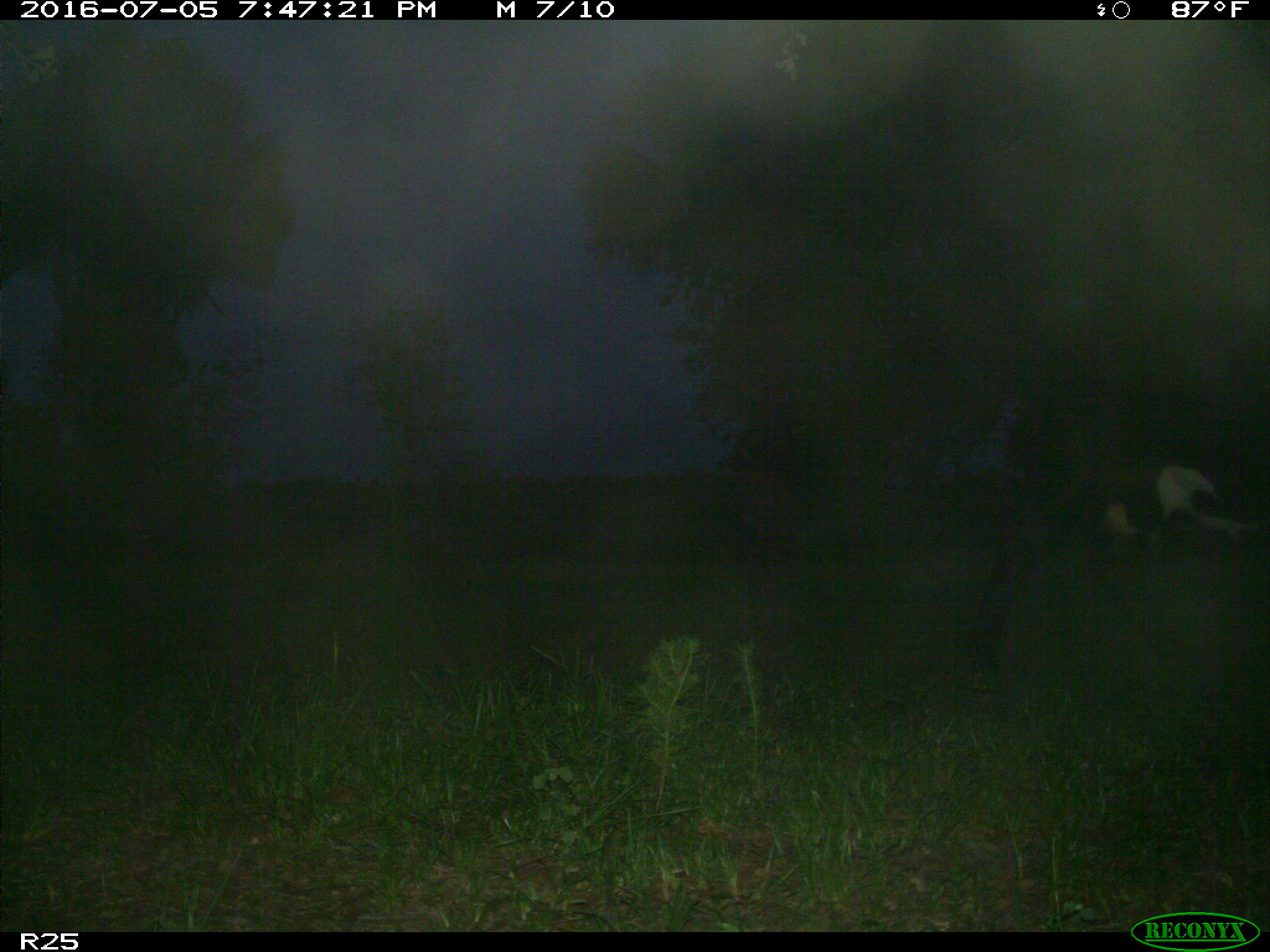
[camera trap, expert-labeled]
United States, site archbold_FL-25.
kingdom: Animalia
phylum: Chordata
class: Mammalia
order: Artiodactyla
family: Bovidae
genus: Bos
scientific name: Bos taurus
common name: domestic cow